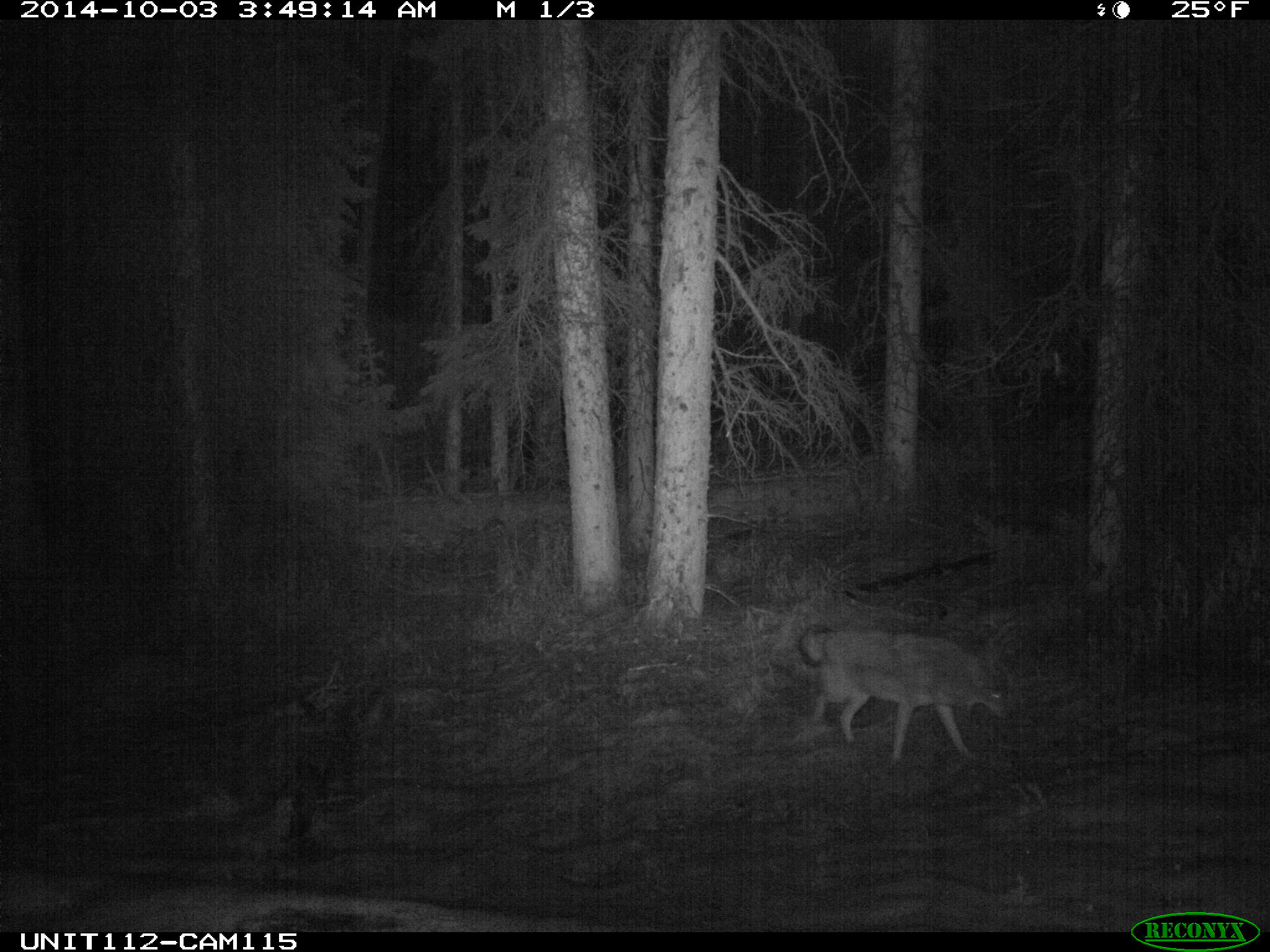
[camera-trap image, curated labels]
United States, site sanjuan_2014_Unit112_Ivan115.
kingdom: Animalia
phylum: Chordata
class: Mammalia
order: Carnivora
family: Canidae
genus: Canis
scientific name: Canis latrans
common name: coyote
Canis latrans (coyote).